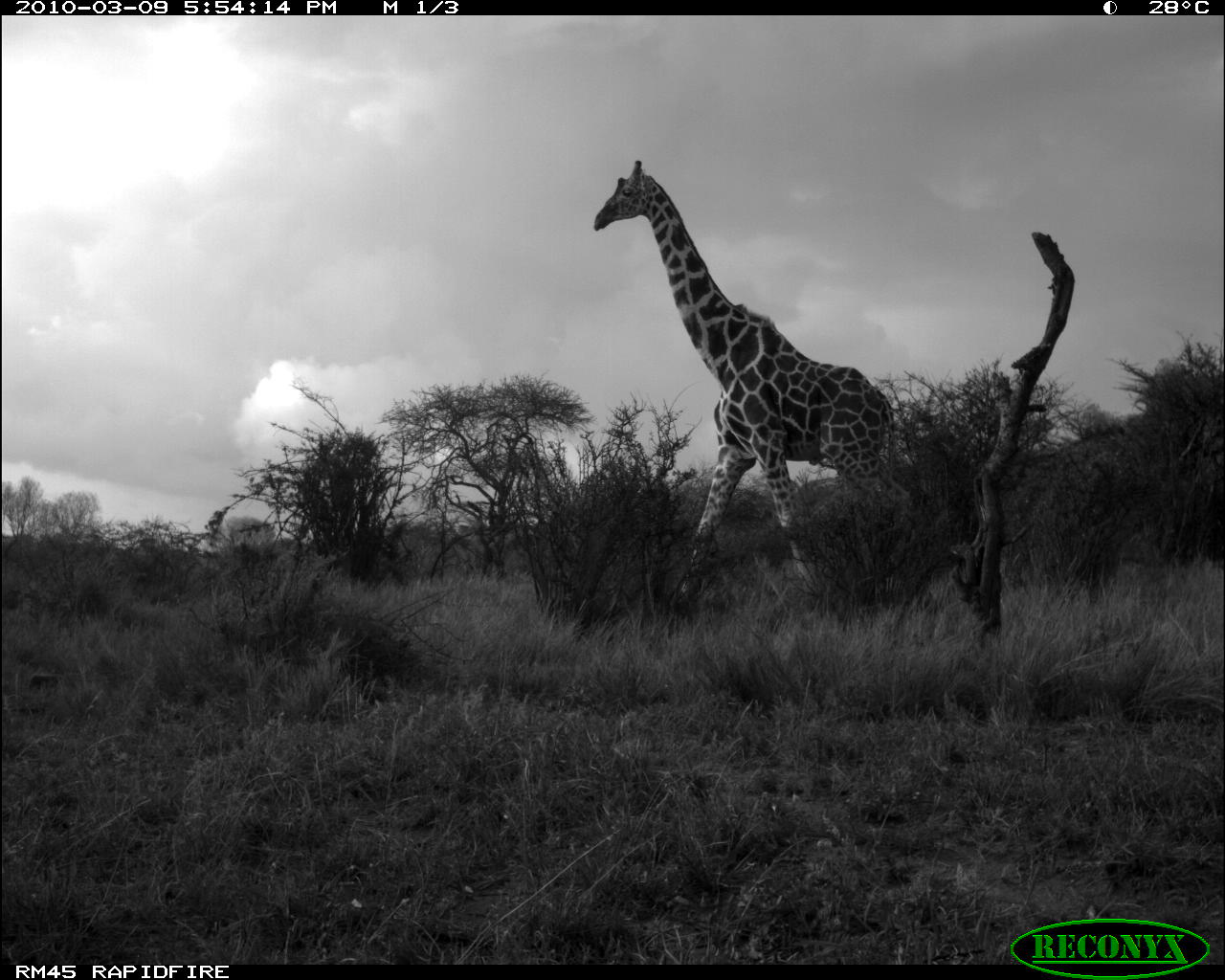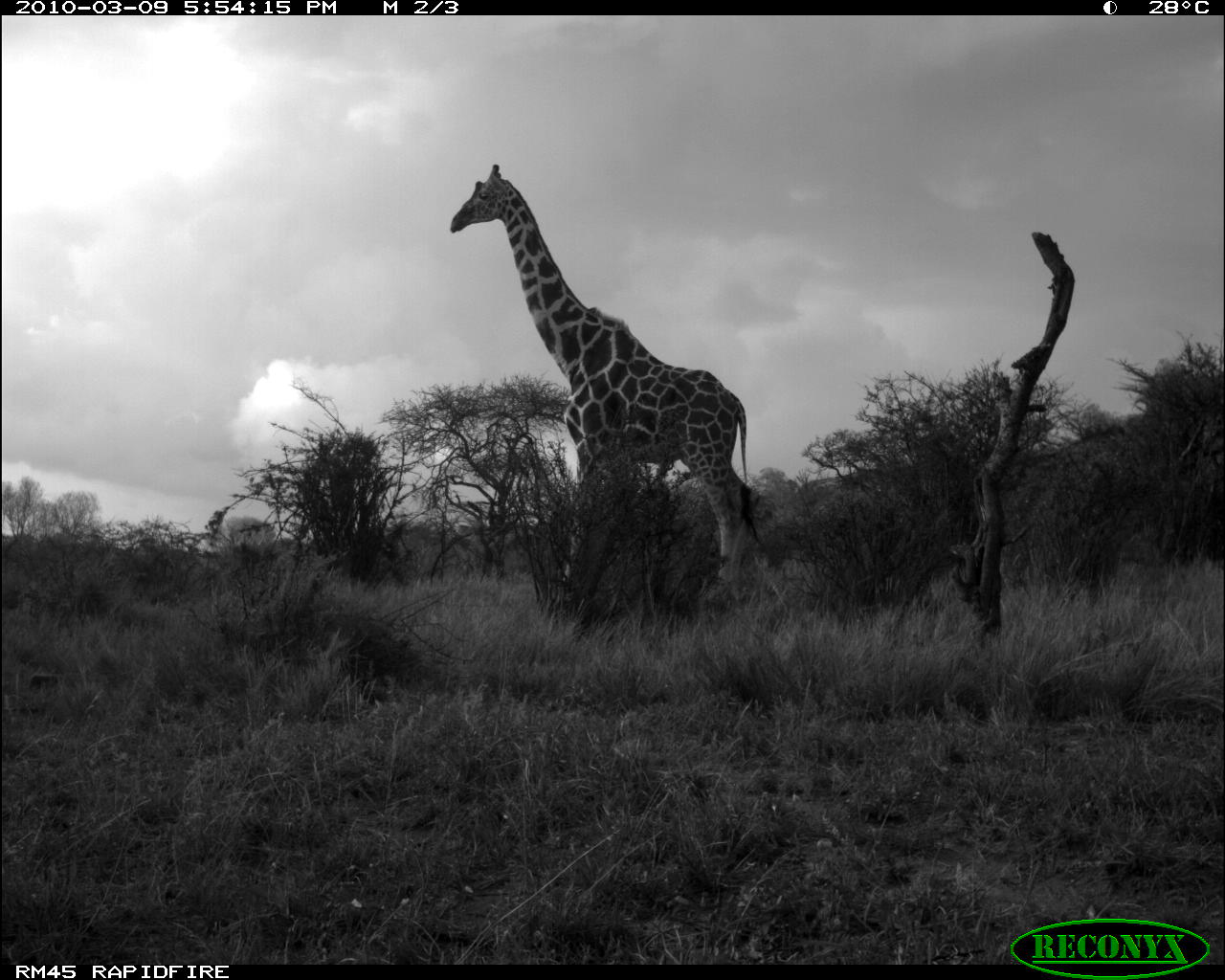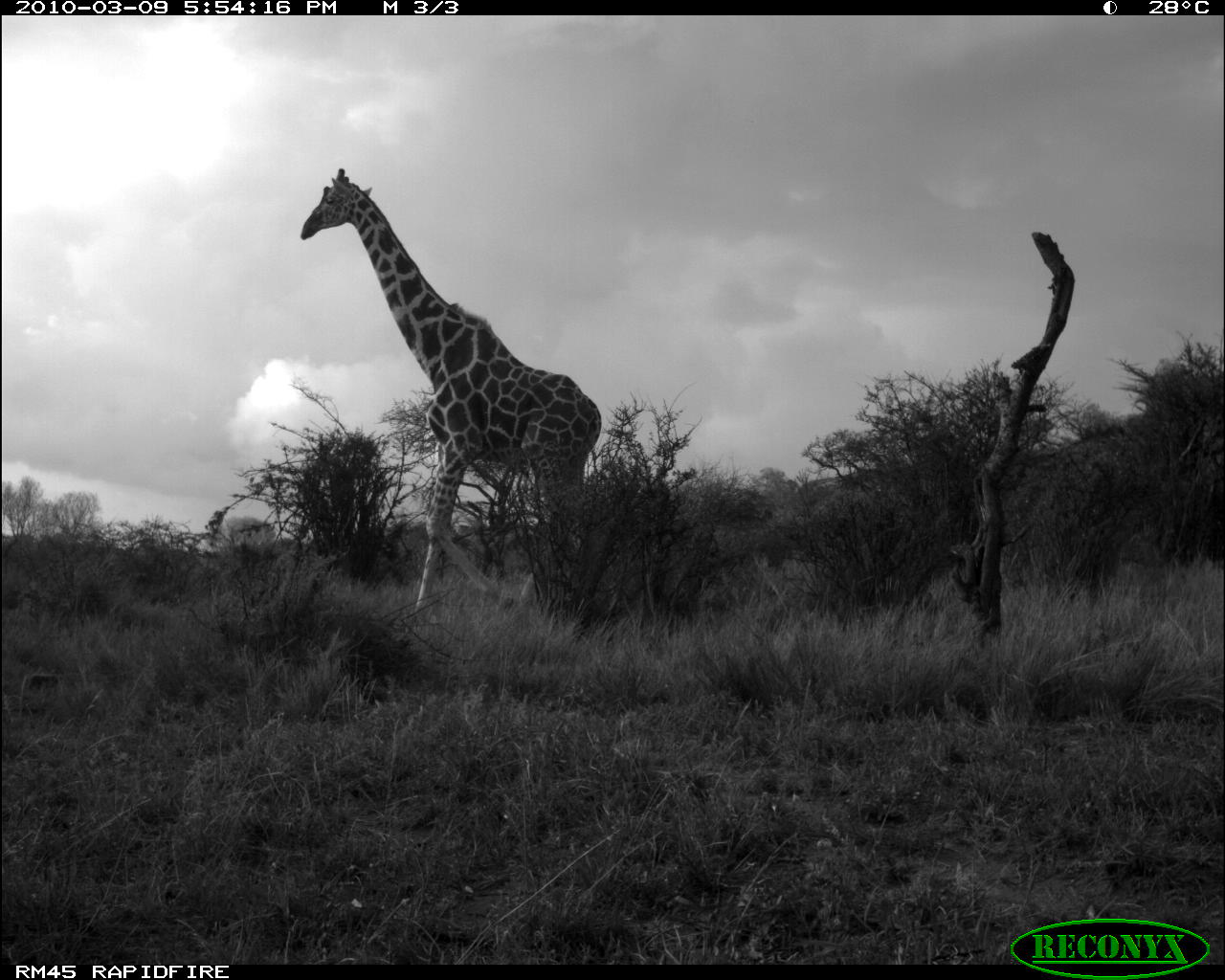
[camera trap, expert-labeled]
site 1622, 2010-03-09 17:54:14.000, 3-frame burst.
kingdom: Animalia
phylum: Chordata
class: Mammalia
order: Artiodactyla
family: Giraffidae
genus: Giraffa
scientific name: Giraffa camelopardalis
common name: giraffe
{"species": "Giraffa camelopardalis (giraffe)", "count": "1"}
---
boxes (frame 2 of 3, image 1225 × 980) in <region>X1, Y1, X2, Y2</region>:
giraffa camelopardalis: <region>444, 161, 765, 608</region>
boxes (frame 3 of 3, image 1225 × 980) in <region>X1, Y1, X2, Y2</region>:
giraffa camelopardalis: <region>298, 165, 603, 618</region>